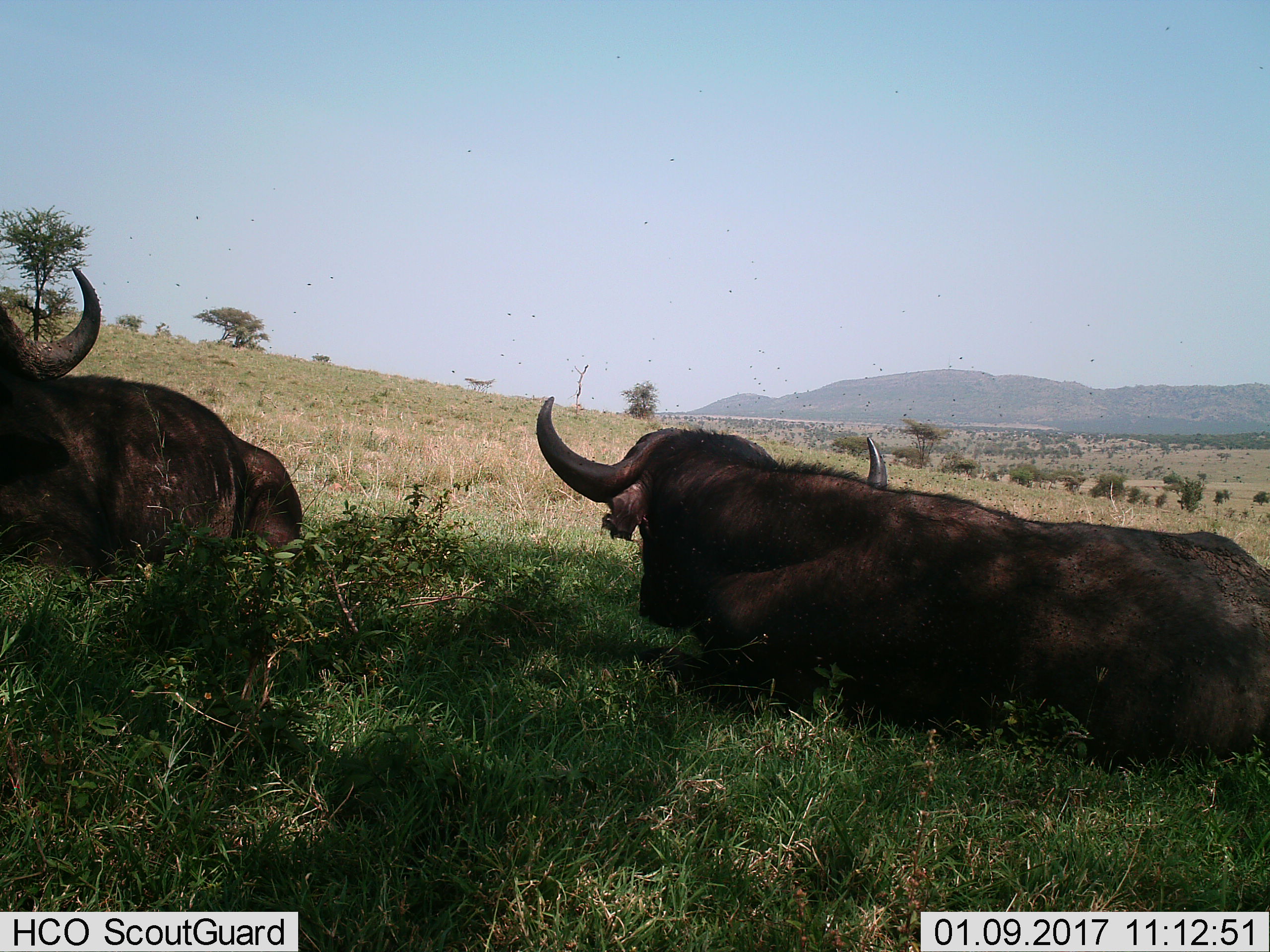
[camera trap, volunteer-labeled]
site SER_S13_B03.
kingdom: Animalia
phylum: Chordata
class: Mammalia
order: Artiodactyla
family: Bovidae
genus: Syncerus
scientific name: Syncerus caffer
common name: african buffalo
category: buffalo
Buffalo (african buffalo) (Syncerus caffer), count 2. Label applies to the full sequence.